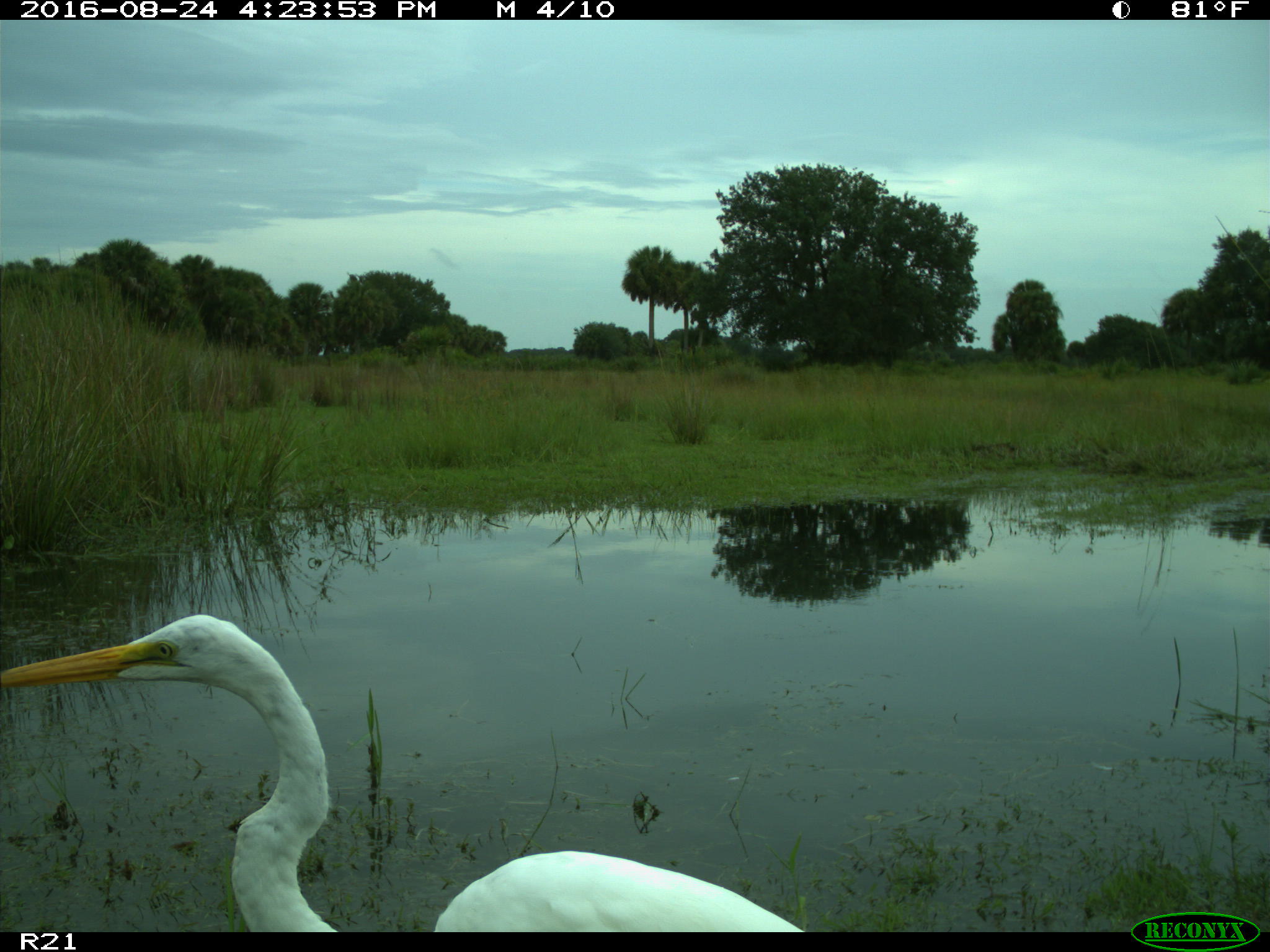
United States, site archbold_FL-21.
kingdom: Animalia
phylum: Chordata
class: Aves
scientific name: Aves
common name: birds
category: unidentified bird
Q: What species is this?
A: Unidentified bird (birds) (Aves).